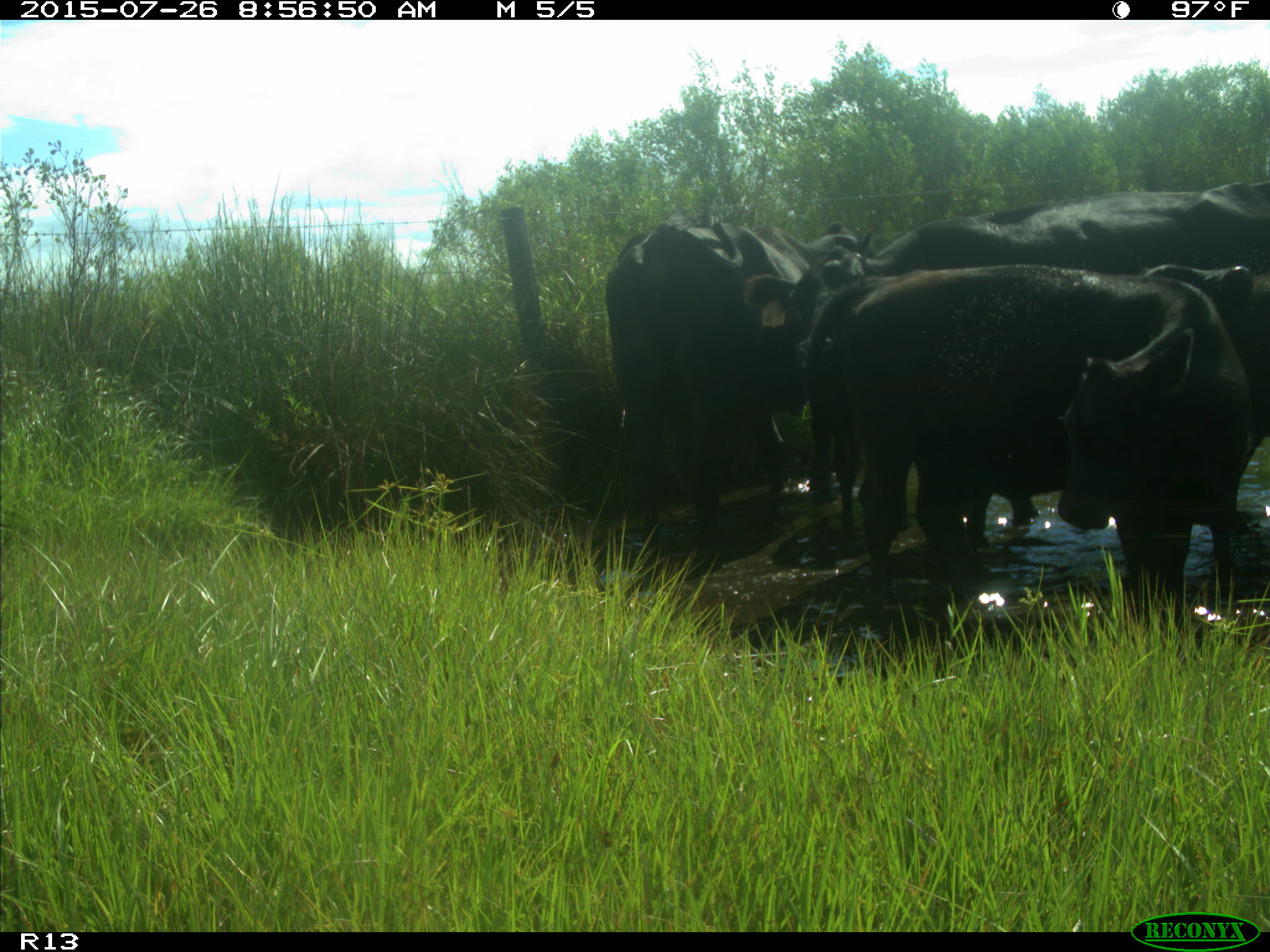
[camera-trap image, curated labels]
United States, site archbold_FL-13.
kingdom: Animalia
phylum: Chordata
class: Mammalia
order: Artiodactyla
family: Bovidae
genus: Bos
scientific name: Bos taurus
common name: domestic cow